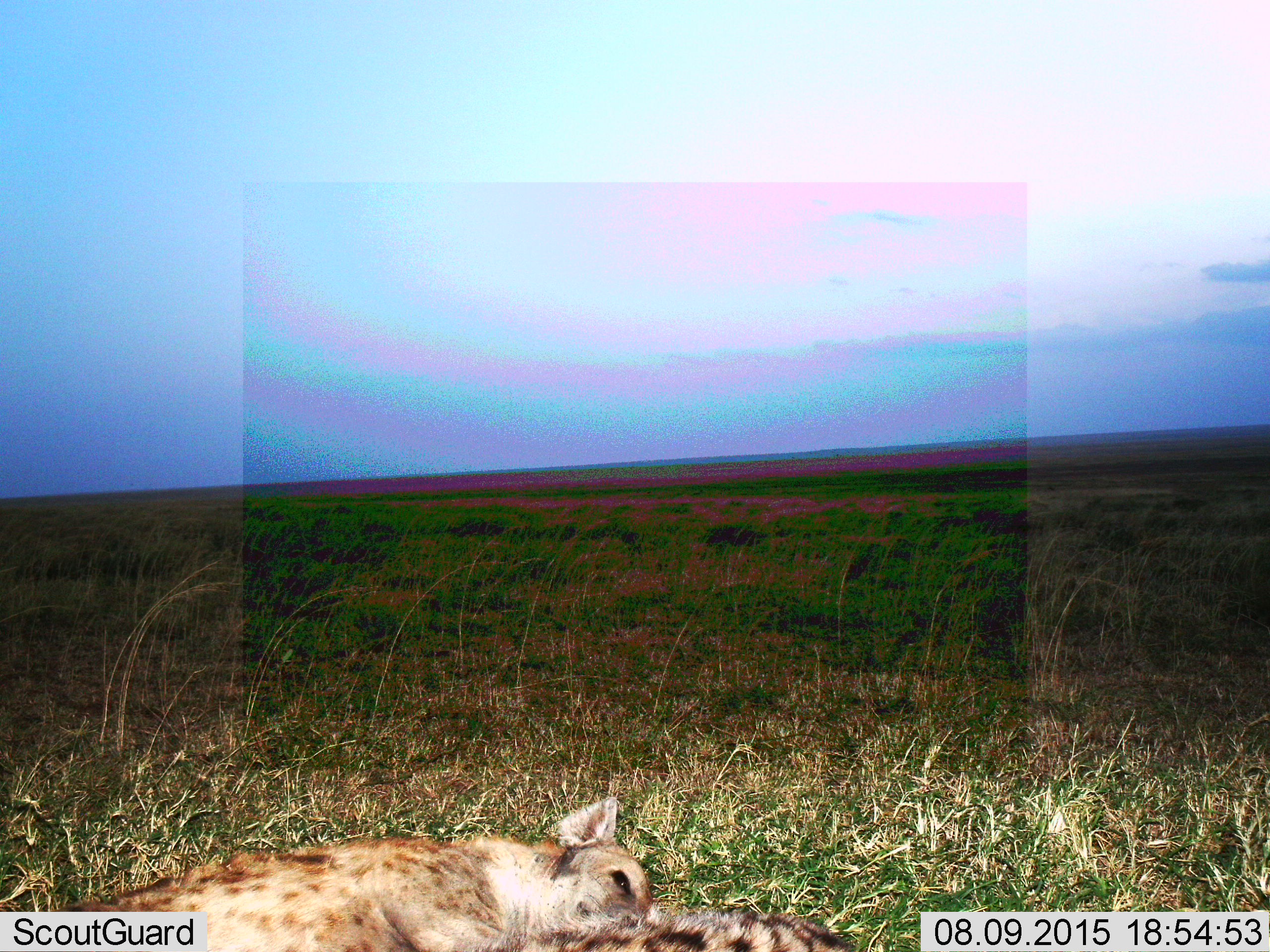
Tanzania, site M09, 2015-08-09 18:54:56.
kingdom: Animalia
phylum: Chordata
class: Mammalia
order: Carnivora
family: Hyaenidae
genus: Crocuta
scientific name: Crocuta crocuta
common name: spotted hyena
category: hyenaspotted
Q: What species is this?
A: Hyenaspotted (spotted hyena) (Crocuta crocuta).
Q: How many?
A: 2.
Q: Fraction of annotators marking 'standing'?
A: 0%.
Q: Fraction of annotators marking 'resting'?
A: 100%.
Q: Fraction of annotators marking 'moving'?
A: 0%.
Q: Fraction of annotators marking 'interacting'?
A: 0%.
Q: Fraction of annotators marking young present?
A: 40%.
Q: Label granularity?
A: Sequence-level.